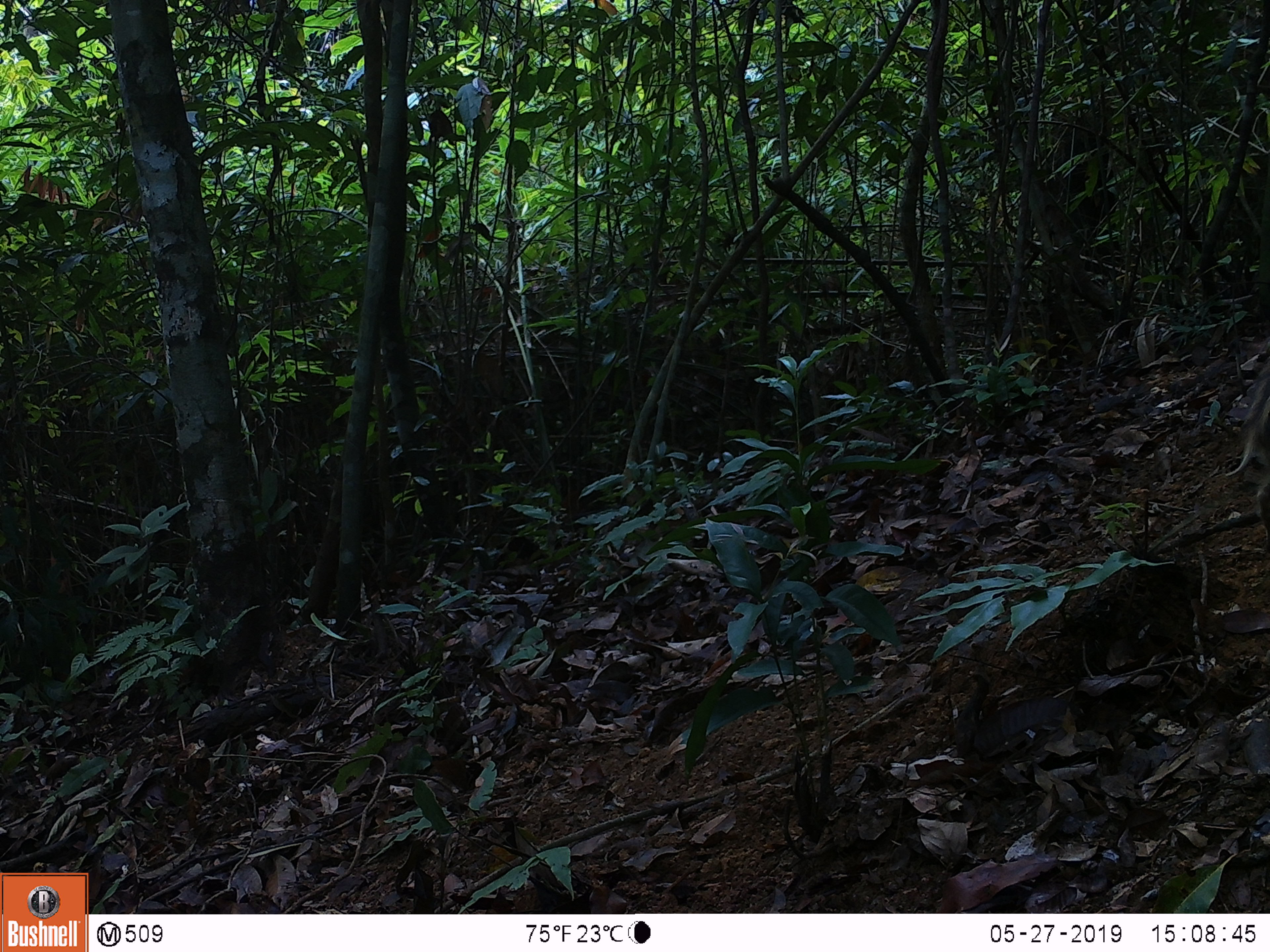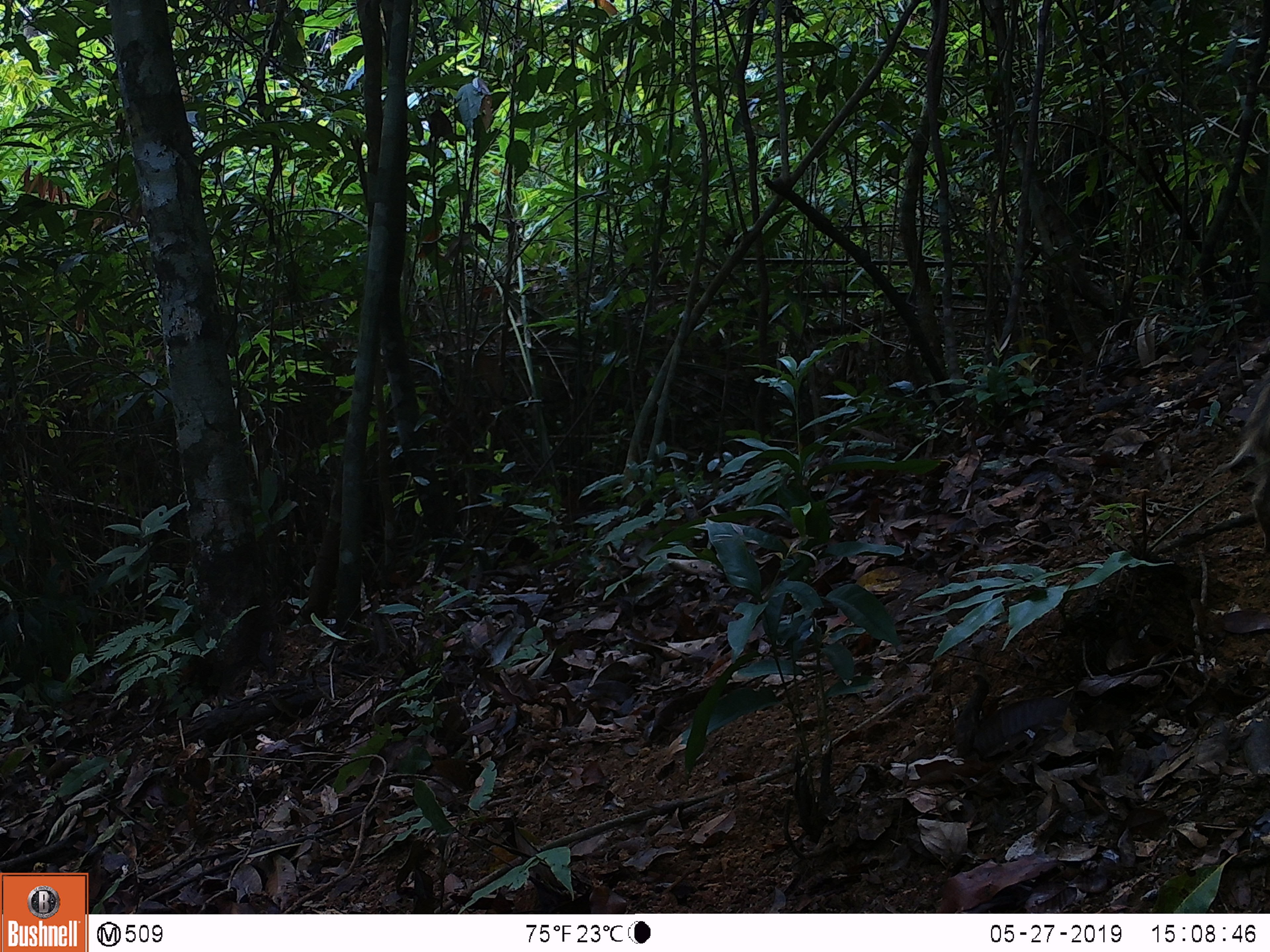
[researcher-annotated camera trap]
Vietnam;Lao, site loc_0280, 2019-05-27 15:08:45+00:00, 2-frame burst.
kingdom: Animalia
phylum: Chordata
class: Mammalia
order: Artiodactyla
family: Suidae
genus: Sus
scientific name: Sus scrofa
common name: eurasian wild pig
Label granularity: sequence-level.